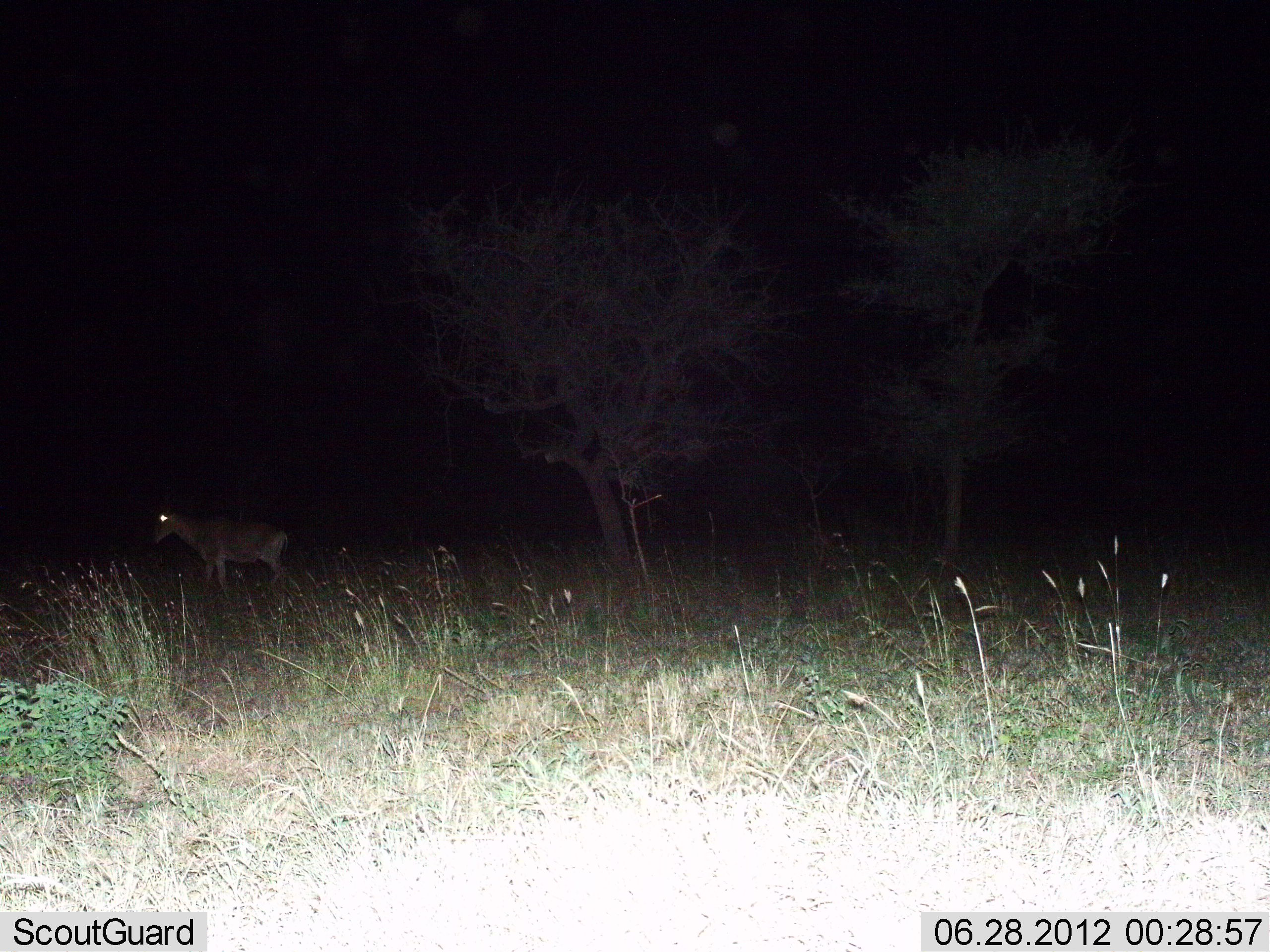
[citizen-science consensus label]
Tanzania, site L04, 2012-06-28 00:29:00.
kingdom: Animalia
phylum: Chordata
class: Mammalia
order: Artiodactyla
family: Bovidae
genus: Alcelaphus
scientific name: Alcelaphus buselaphus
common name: hartebeest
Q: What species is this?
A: Hartebeest (Alcelaphus buselaphus).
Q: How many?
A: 1.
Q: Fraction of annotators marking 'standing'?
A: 56%.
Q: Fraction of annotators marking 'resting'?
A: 0%.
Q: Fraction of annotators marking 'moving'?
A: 56%.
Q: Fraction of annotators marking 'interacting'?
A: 0%.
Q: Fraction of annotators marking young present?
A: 0%.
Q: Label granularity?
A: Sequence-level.